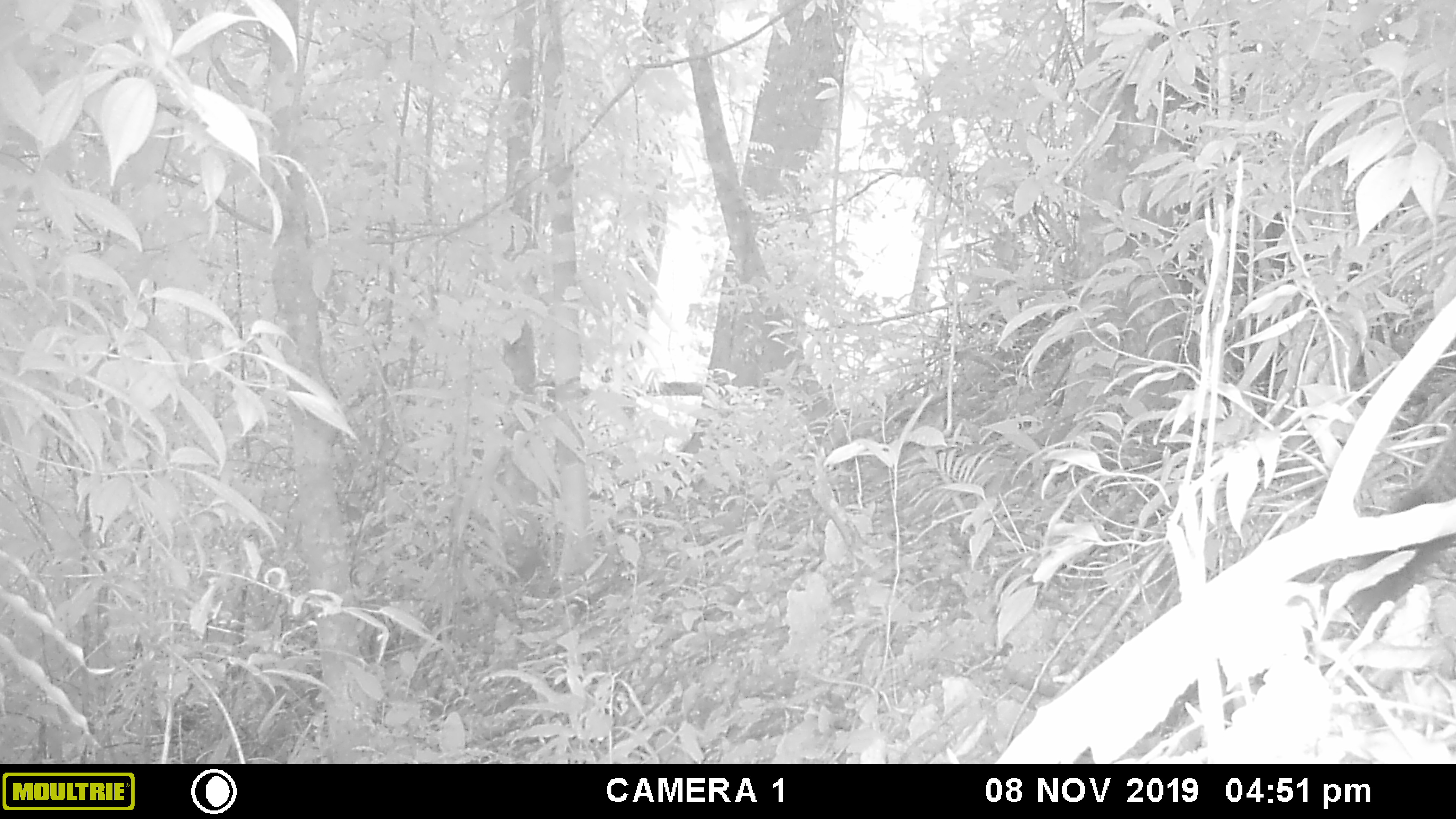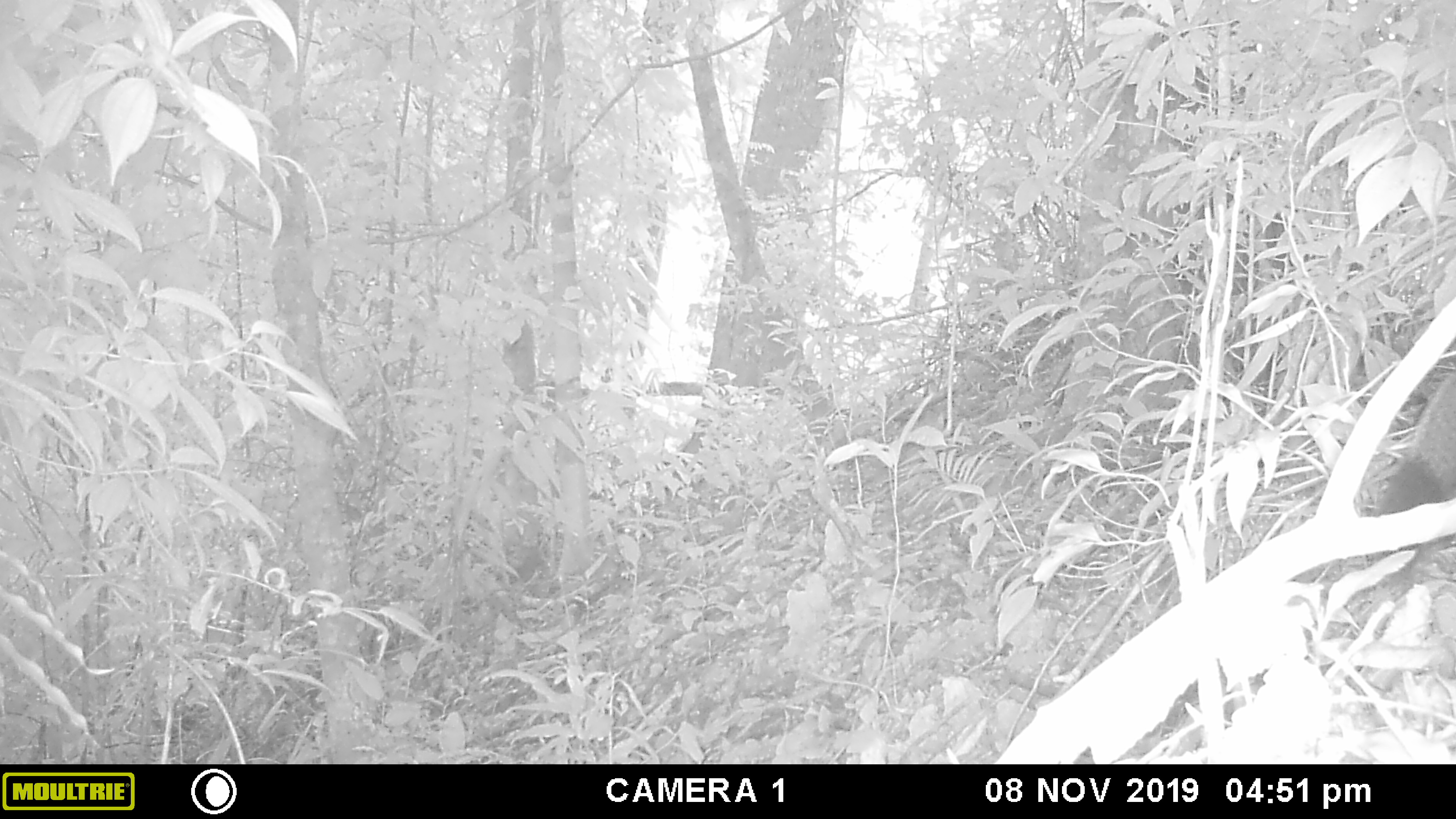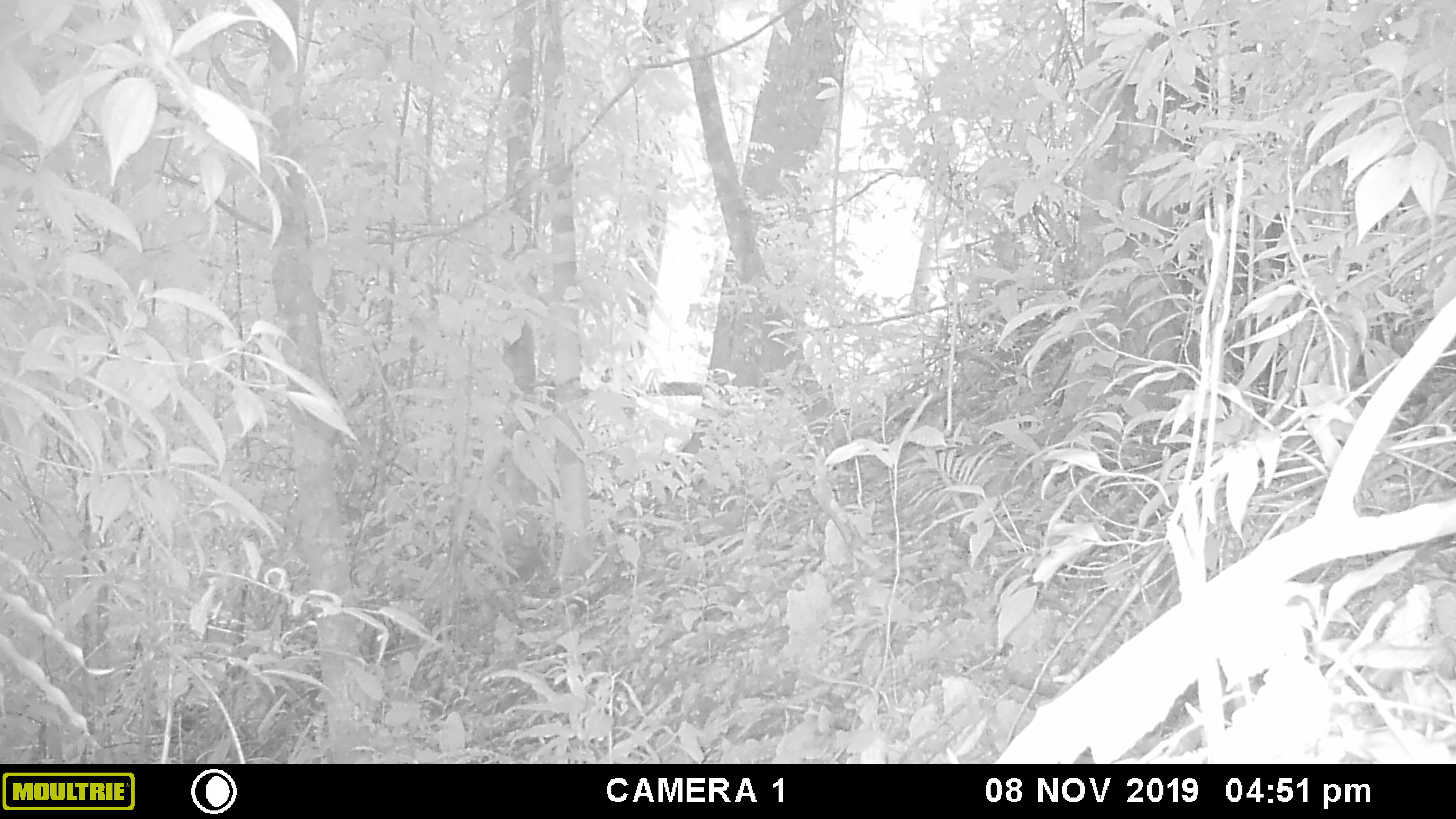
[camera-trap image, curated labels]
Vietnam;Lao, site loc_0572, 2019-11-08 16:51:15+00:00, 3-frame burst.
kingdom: Animalia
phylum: Chordata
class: Mammalia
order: Scandentia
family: Tupaiidae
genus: Tupaia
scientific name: Tupaia belangeri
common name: northern treeshrew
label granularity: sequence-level